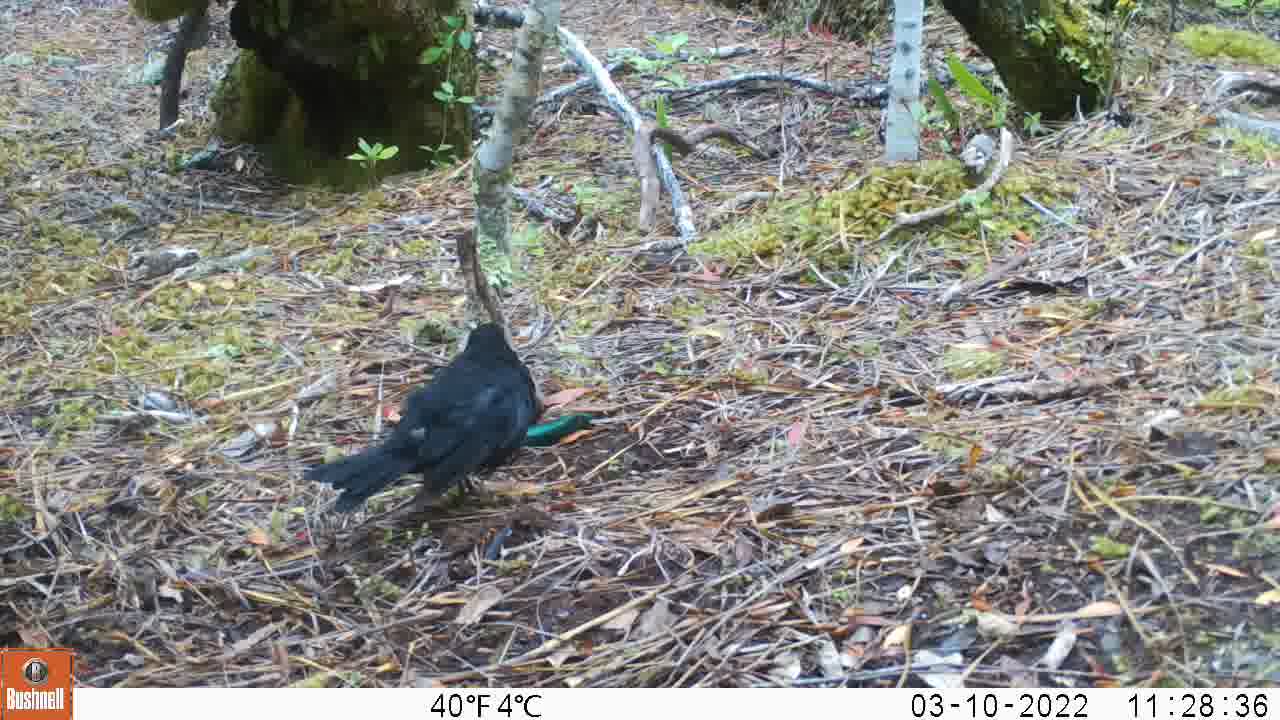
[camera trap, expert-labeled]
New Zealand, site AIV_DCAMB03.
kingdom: Animalia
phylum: Chordata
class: Aves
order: Passeriformes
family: Turdidae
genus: Turdus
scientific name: Turdus merula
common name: eurasian blackbird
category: blackbird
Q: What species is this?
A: Blackbird (eurasian blackbird) (Turdus merula).